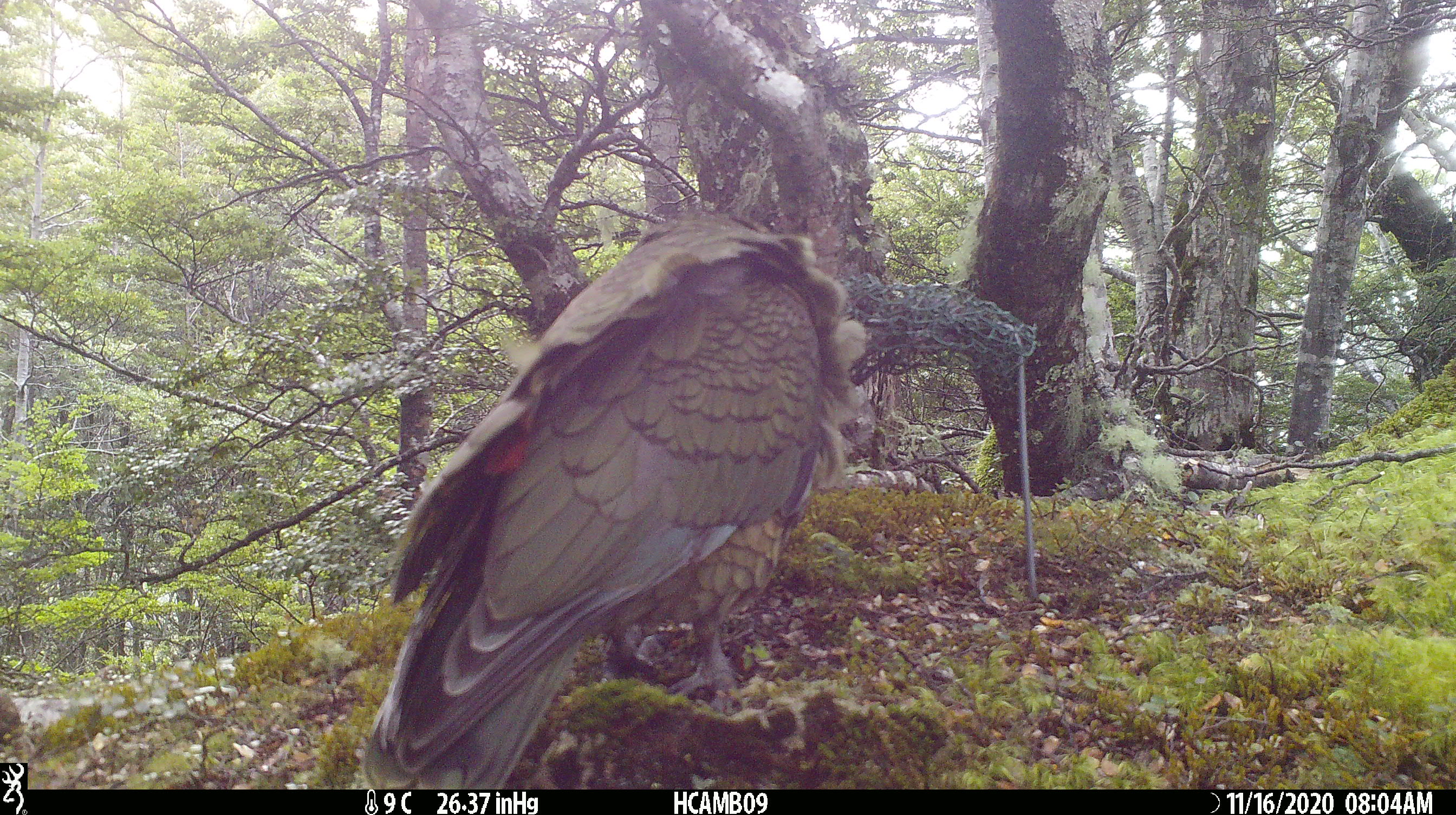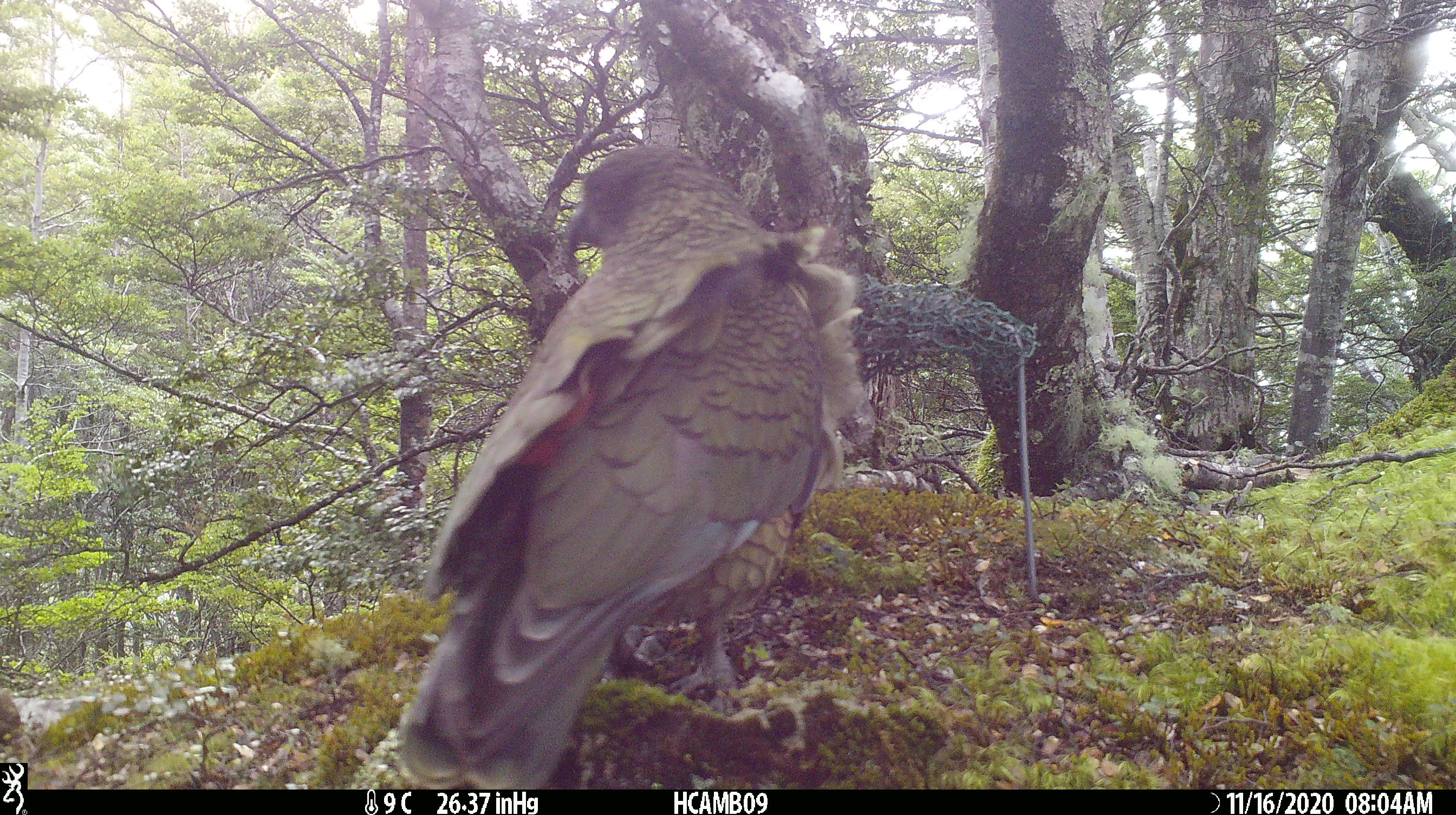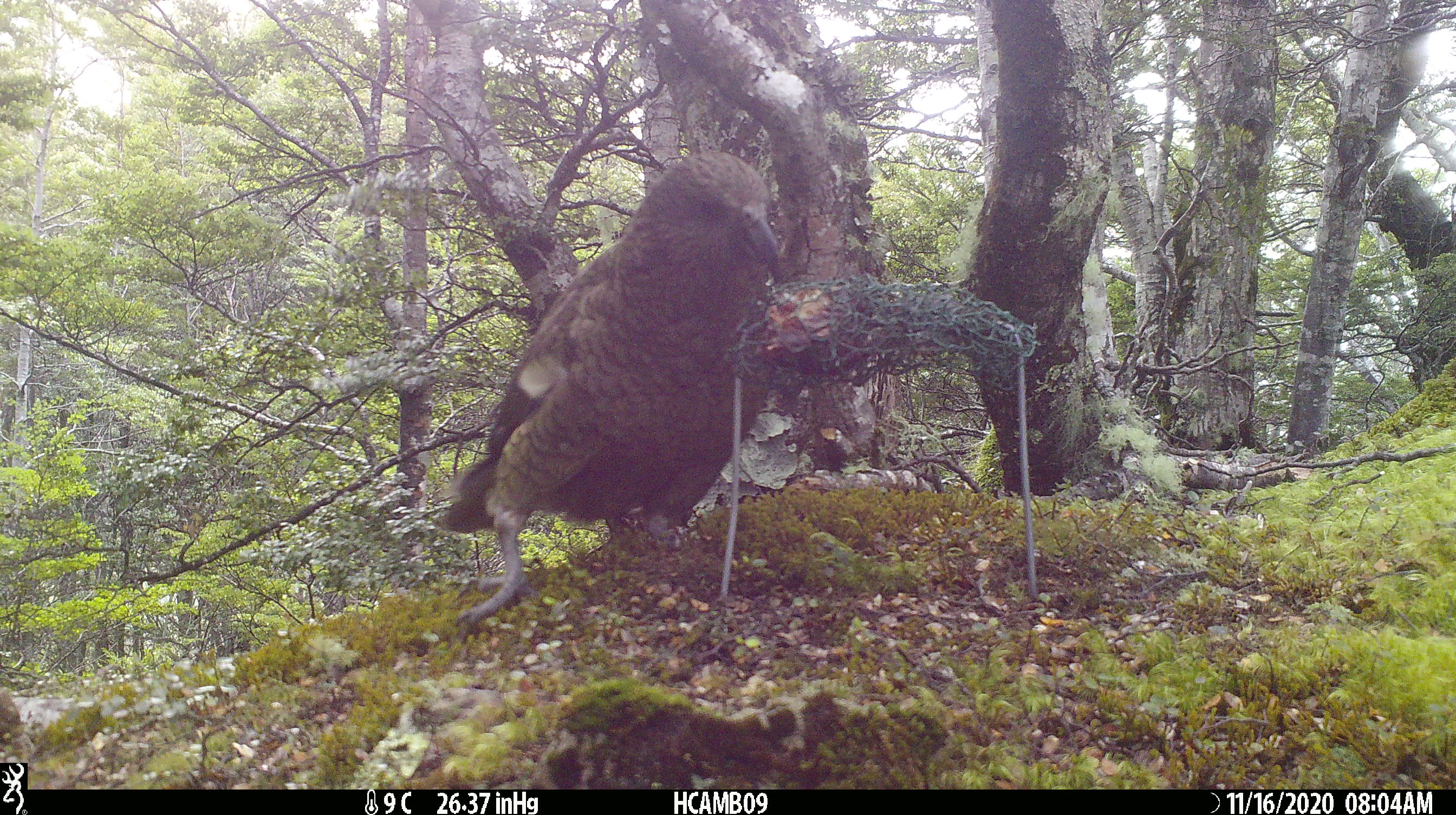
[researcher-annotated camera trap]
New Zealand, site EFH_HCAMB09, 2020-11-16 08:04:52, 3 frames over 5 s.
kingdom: Animalia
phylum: Chordata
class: Aves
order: Psittaciformes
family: Strigopidae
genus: Nestor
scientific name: Nestor notabilis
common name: kea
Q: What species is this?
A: Kea (Nestor notabilis).